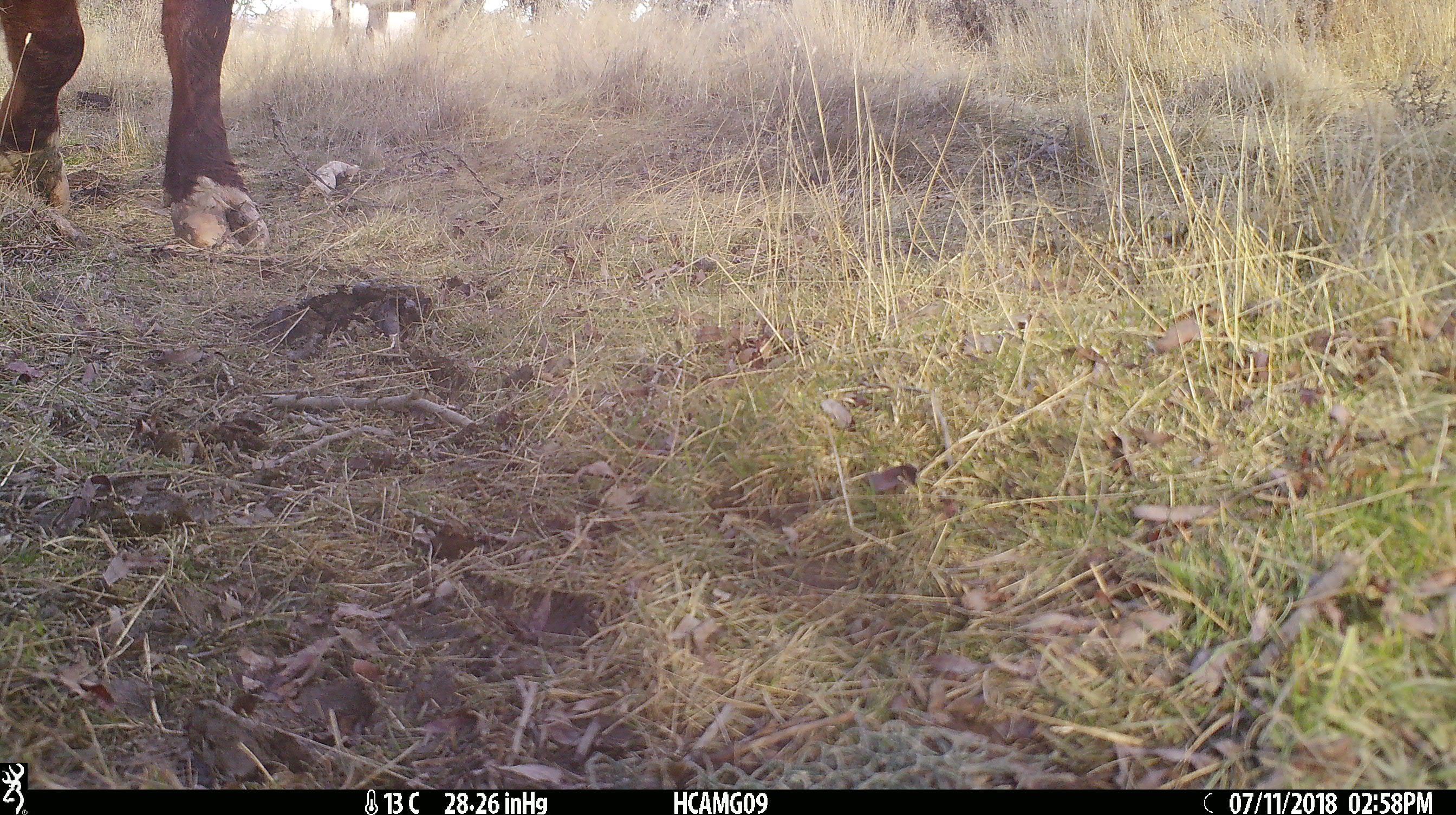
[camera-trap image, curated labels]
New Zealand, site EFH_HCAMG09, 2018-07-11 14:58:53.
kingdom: Animalia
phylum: Chordata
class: Mammalia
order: Artiodactyla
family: Bovidae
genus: Bos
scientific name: Bos taurus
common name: domestic cow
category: cow